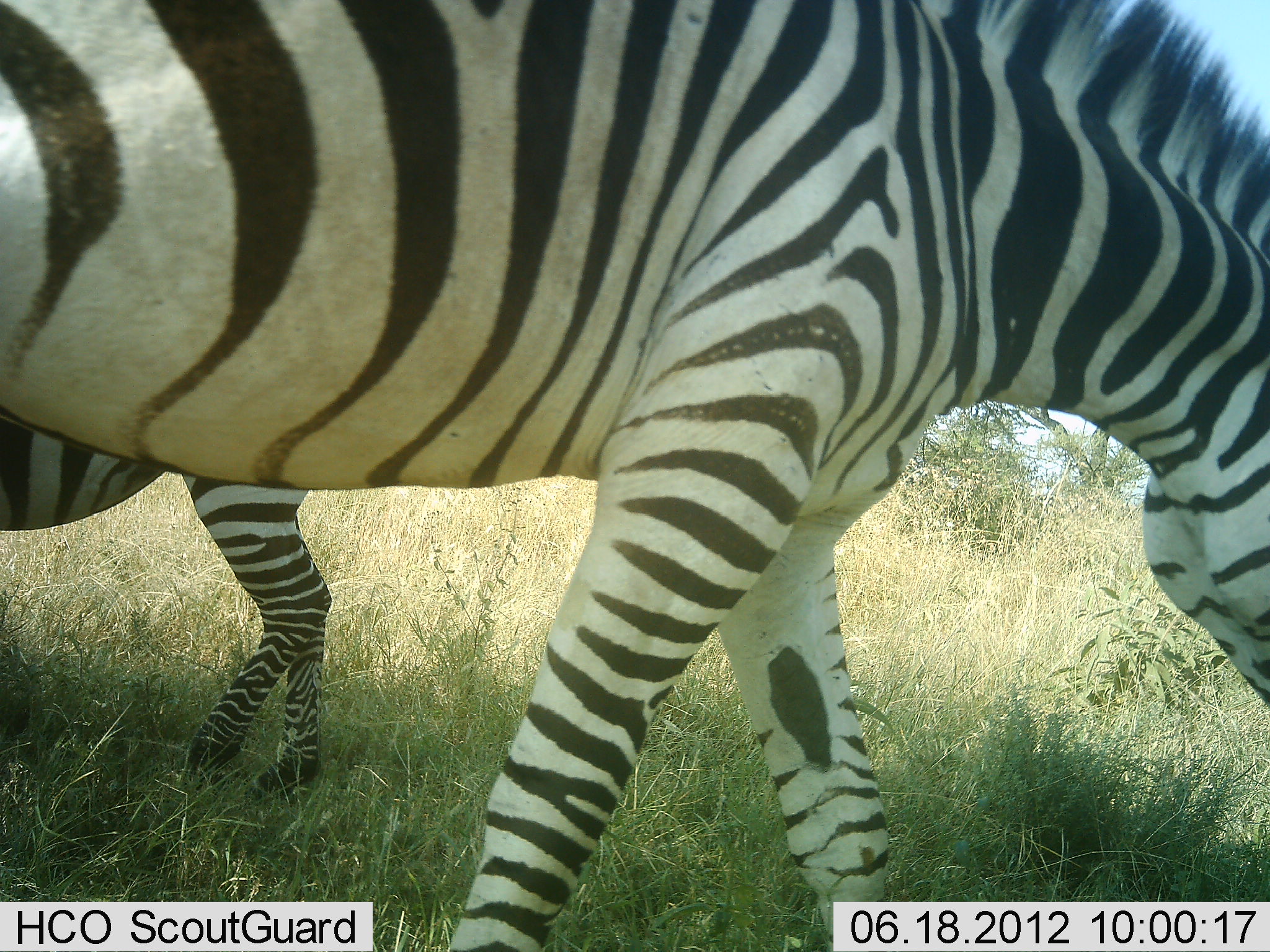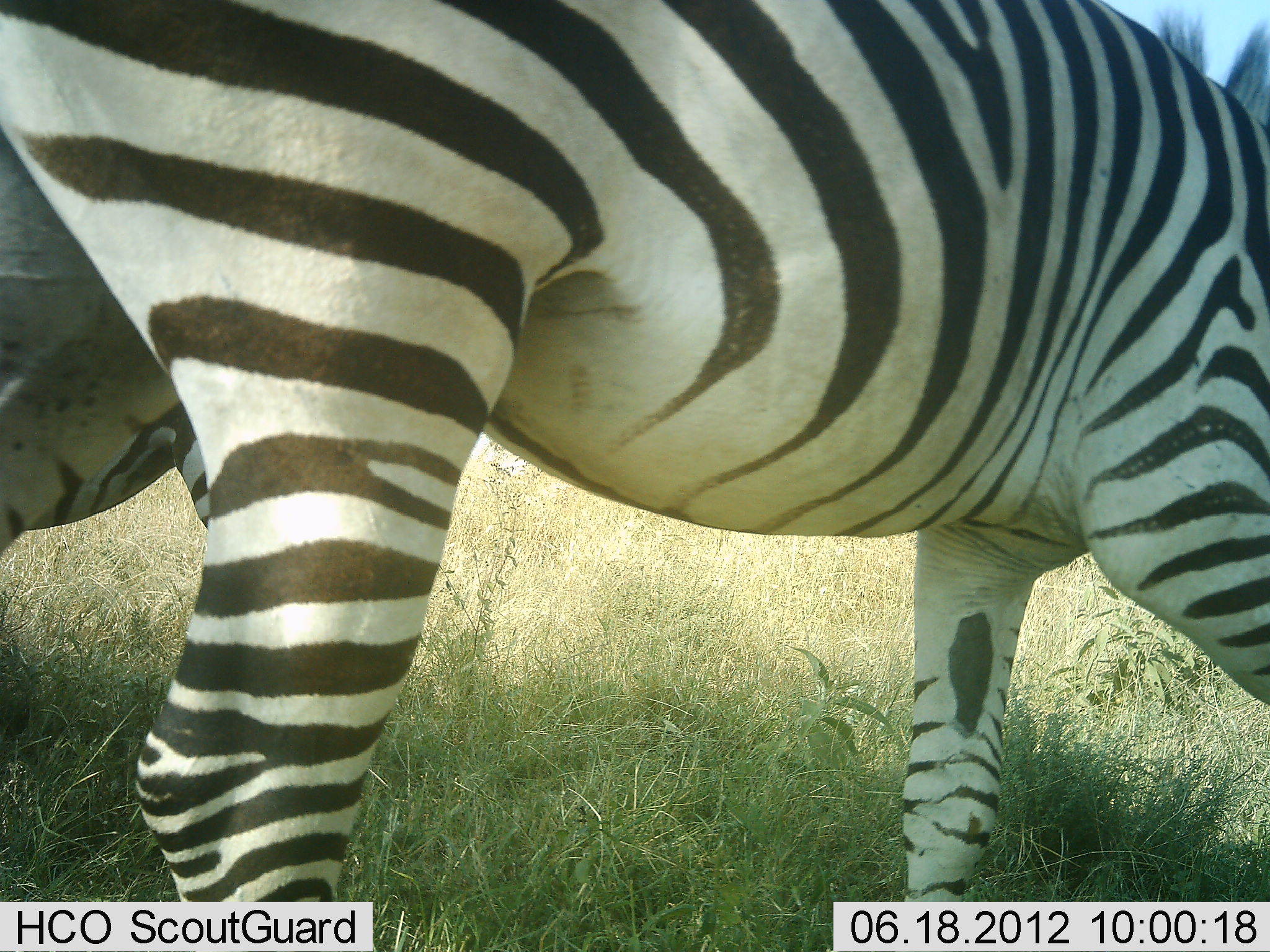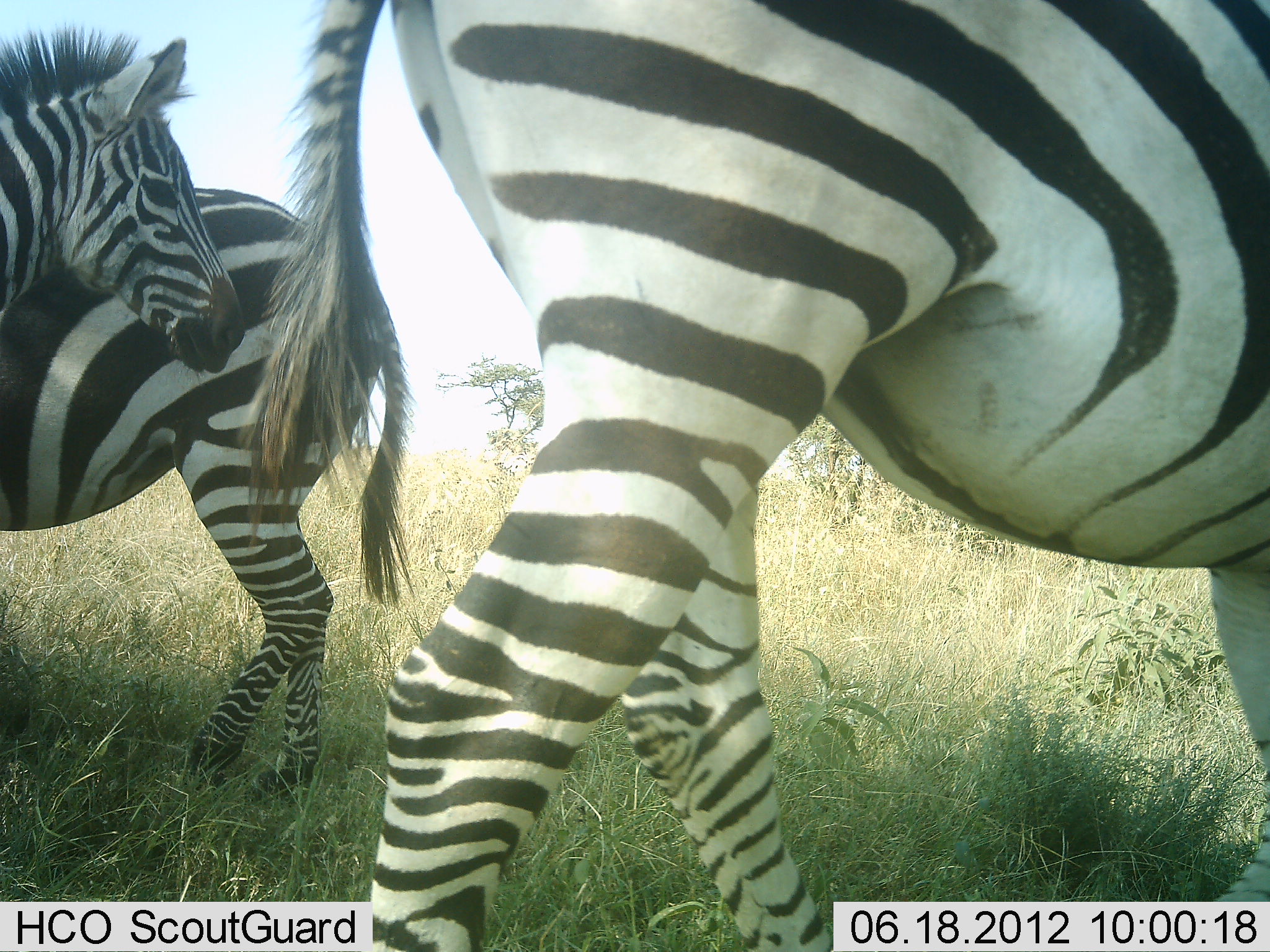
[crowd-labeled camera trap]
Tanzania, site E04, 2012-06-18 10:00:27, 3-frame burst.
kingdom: Animalia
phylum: Chordata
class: Mammalia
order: Perissodactyla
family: Equidae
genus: Equus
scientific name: Equus quagga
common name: plains zebra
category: zebra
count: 3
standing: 70%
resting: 0%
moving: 100%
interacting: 0%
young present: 10%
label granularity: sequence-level